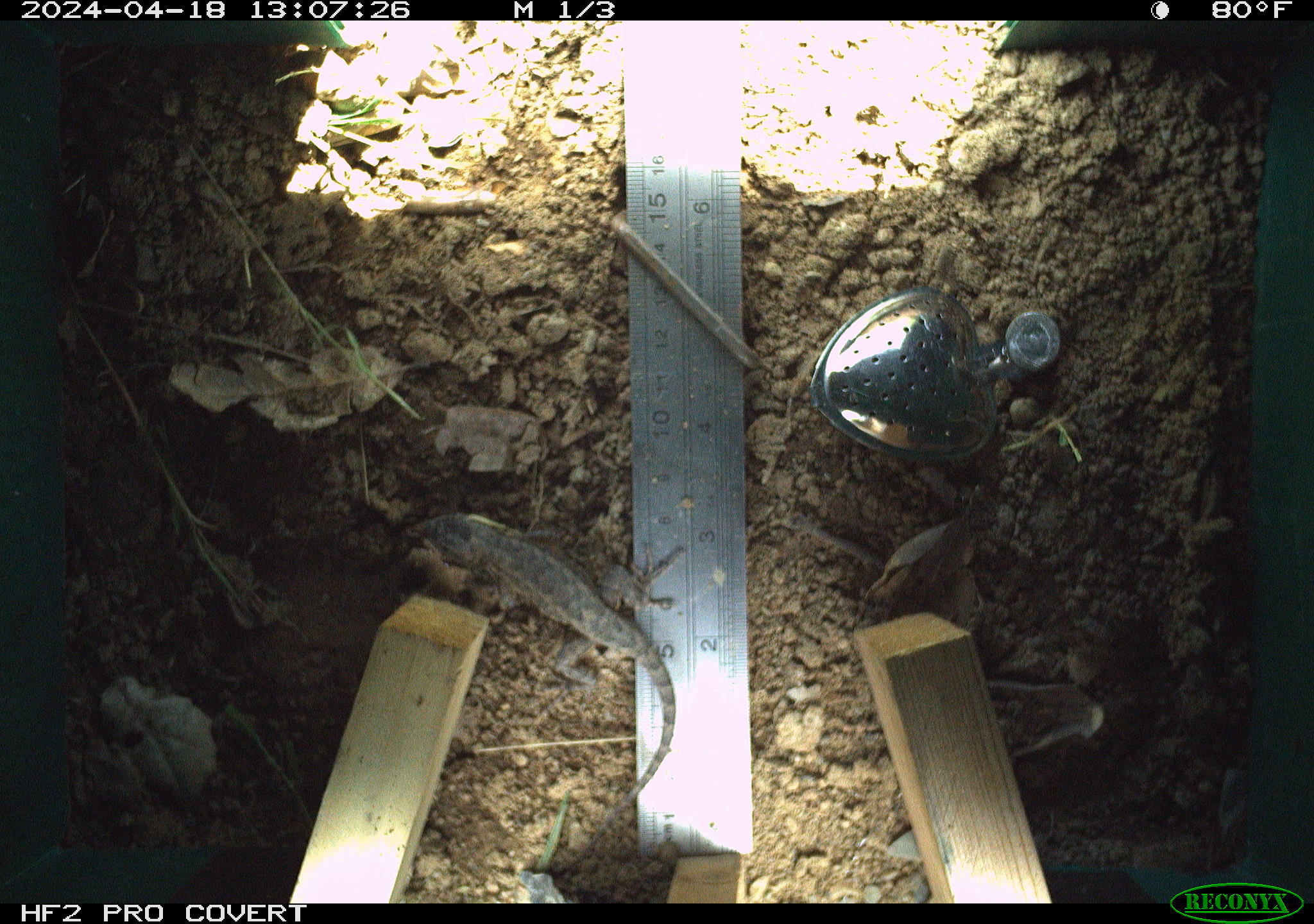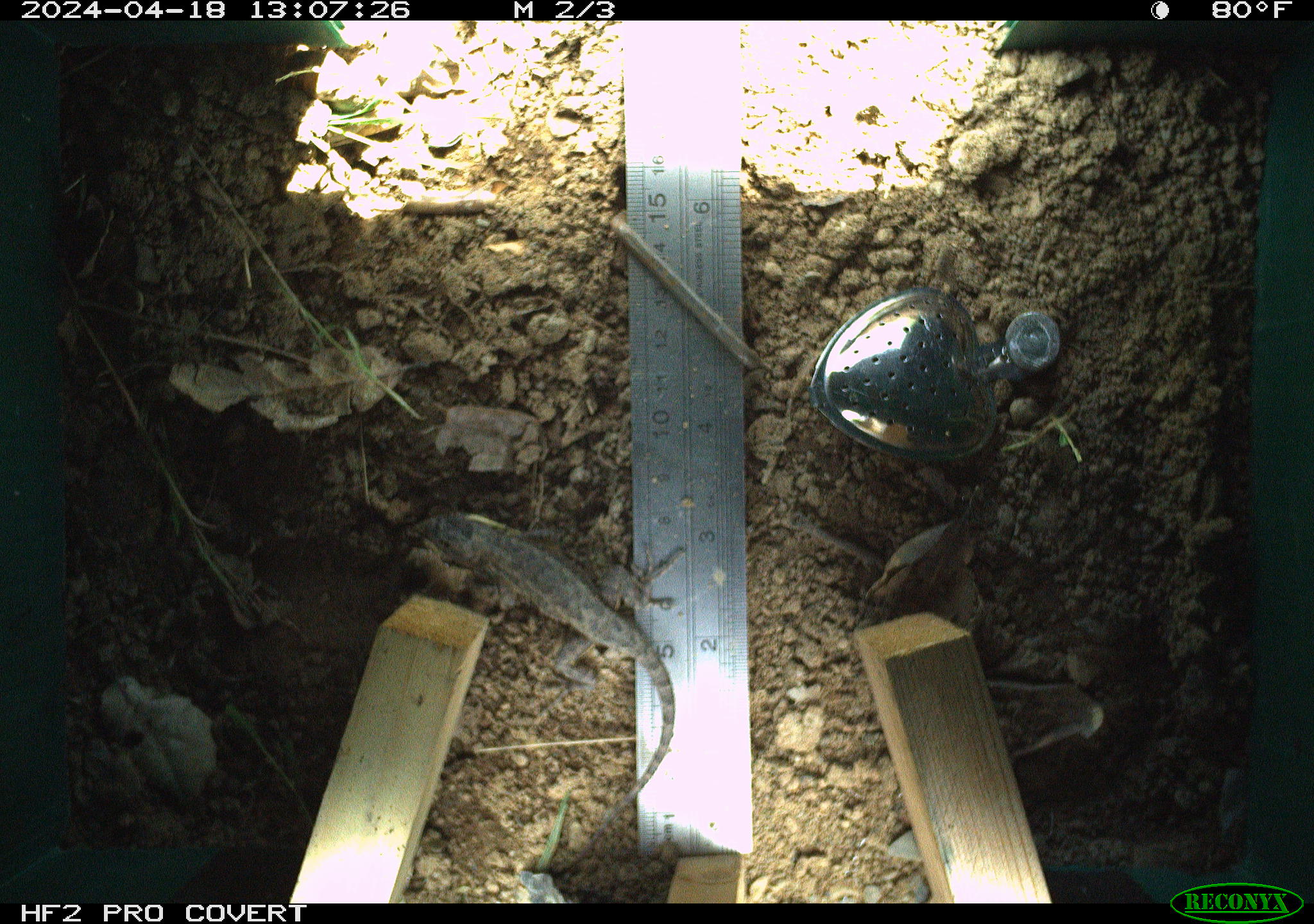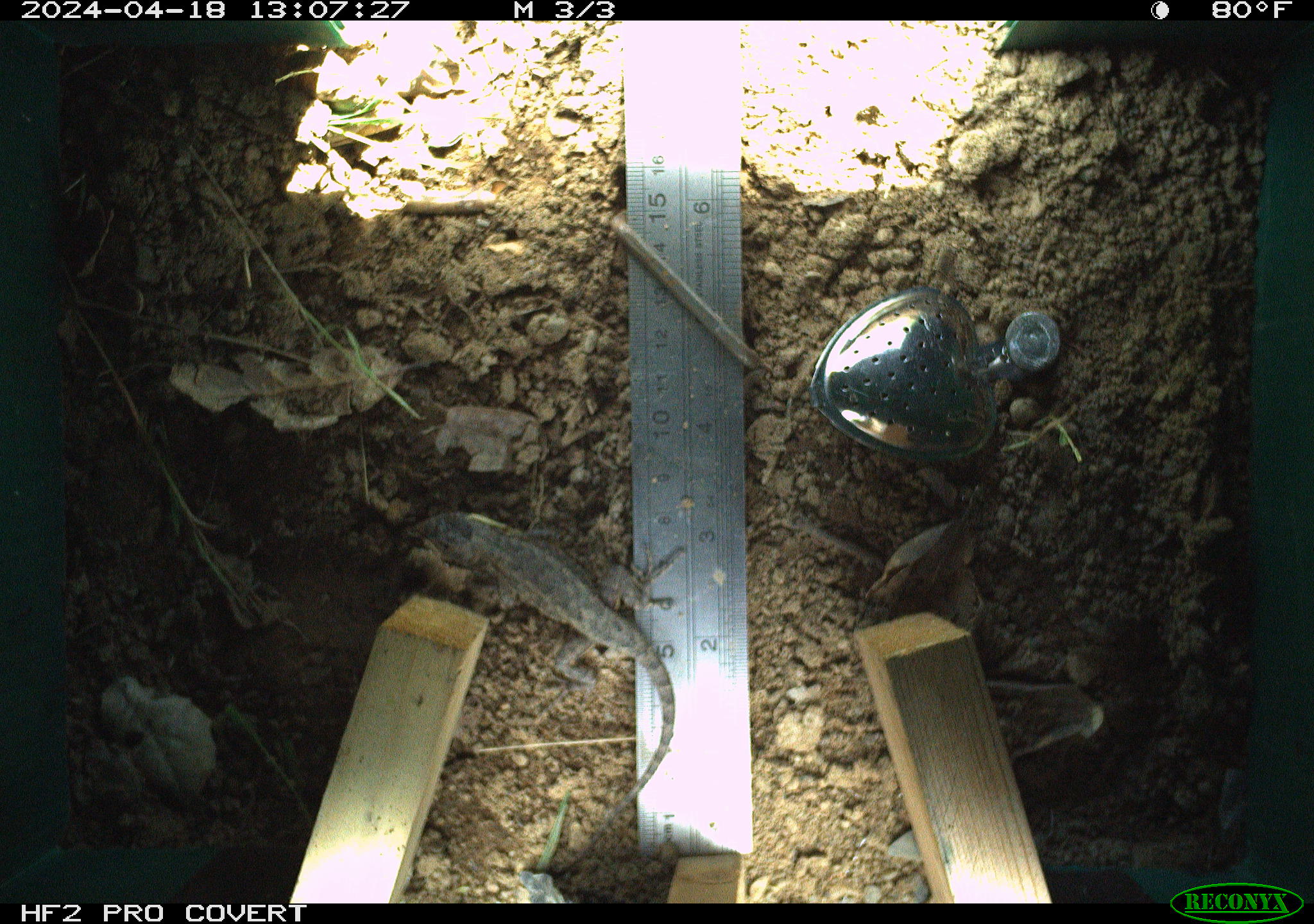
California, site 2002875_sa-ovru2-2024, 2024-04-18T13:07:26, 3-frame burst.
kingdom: Animalia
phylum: Chordata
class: Reptilia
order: Squamata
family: Phrynosomatidae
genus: Sceloporus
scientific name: Sceloporus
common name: spiny lizards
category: sceloporus species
Sceloporus species (spiny lizards) (Sceloporus).